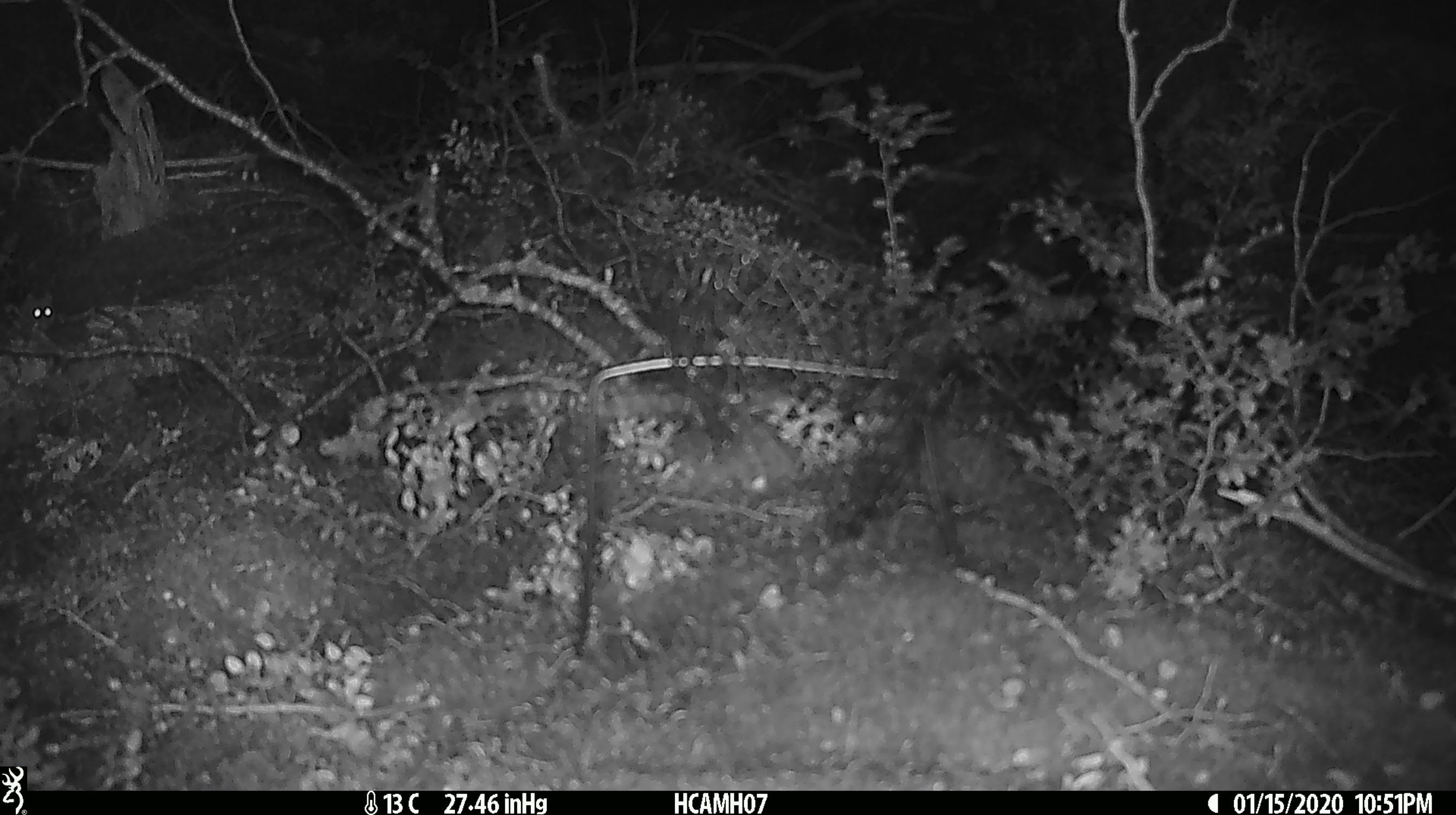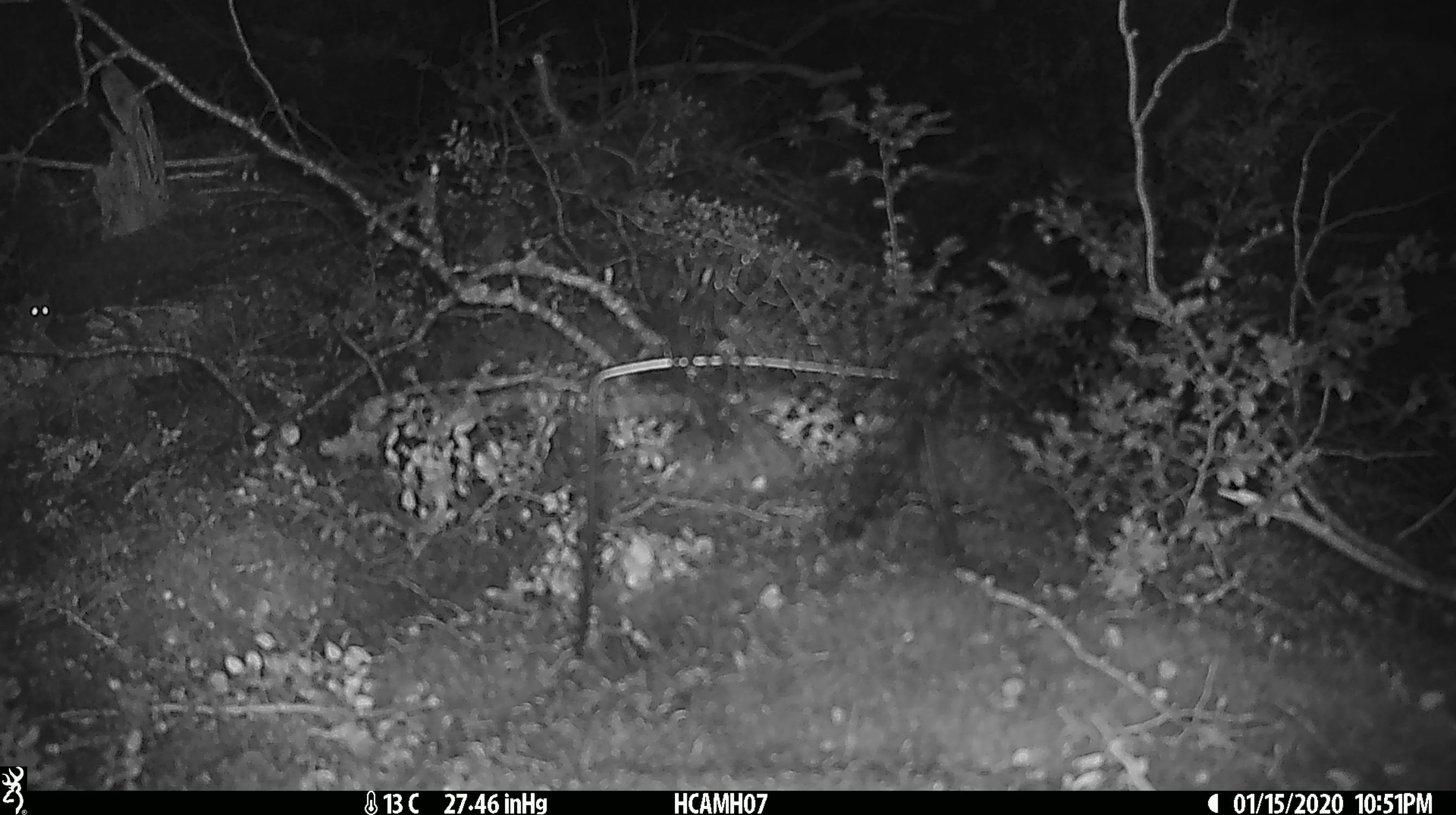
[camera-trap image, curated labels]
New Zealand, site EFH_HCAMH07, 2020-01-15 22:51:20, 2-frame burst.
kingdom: Animalia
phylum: Chordata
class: Mammalia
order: Rodentia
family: Muridae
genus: Mus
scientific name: Mus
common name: mouse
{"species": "mouse (Mus)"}